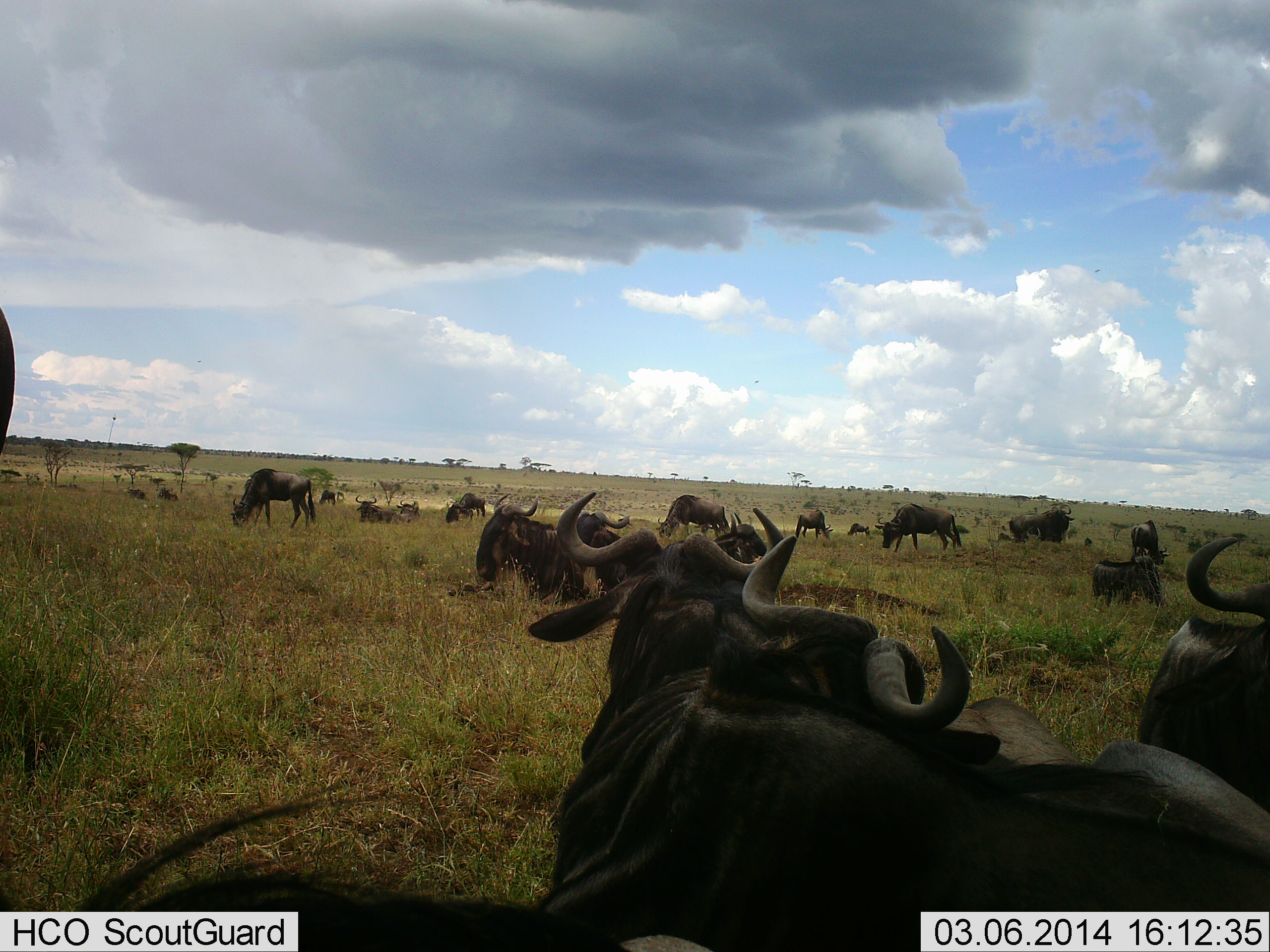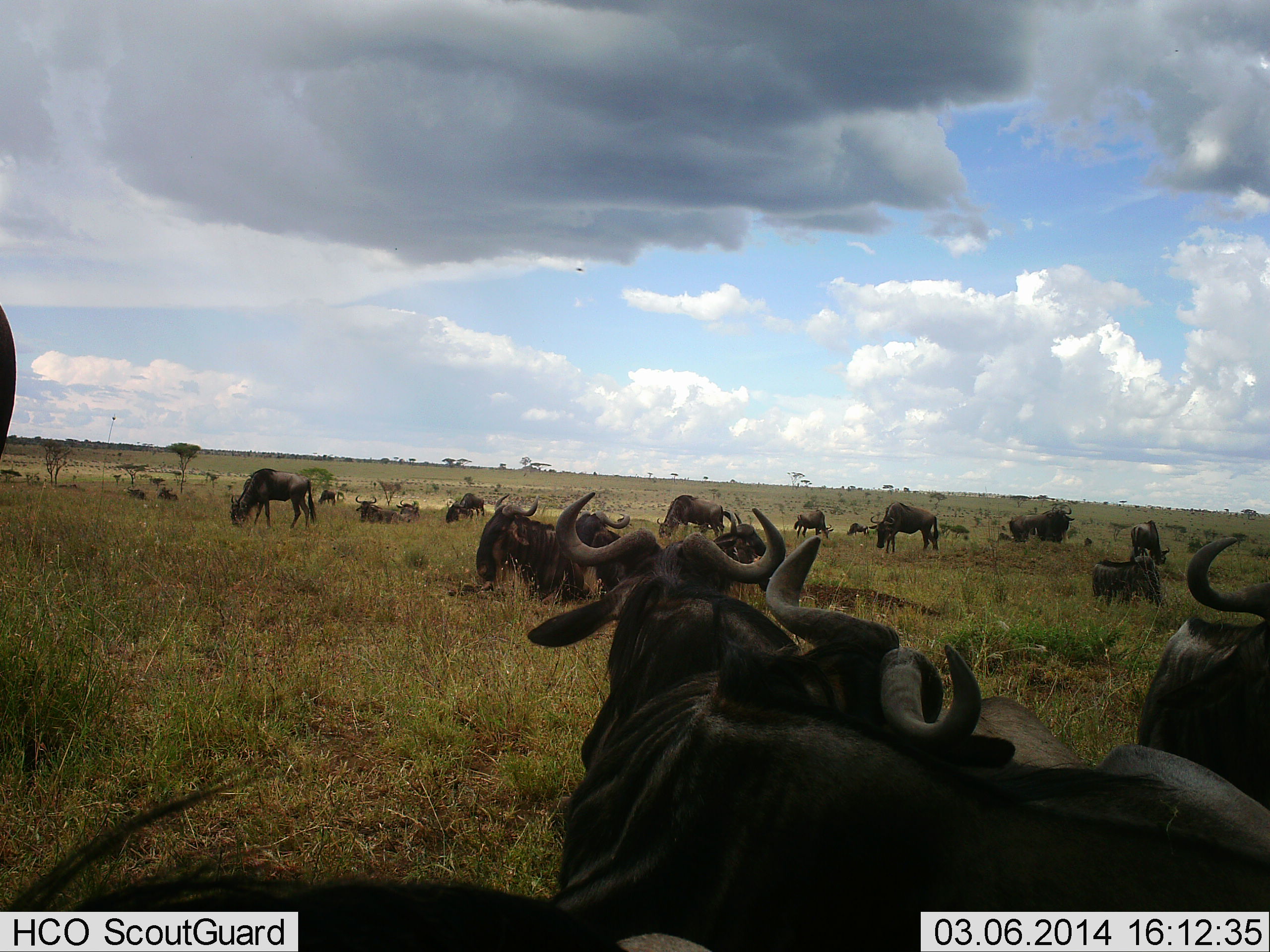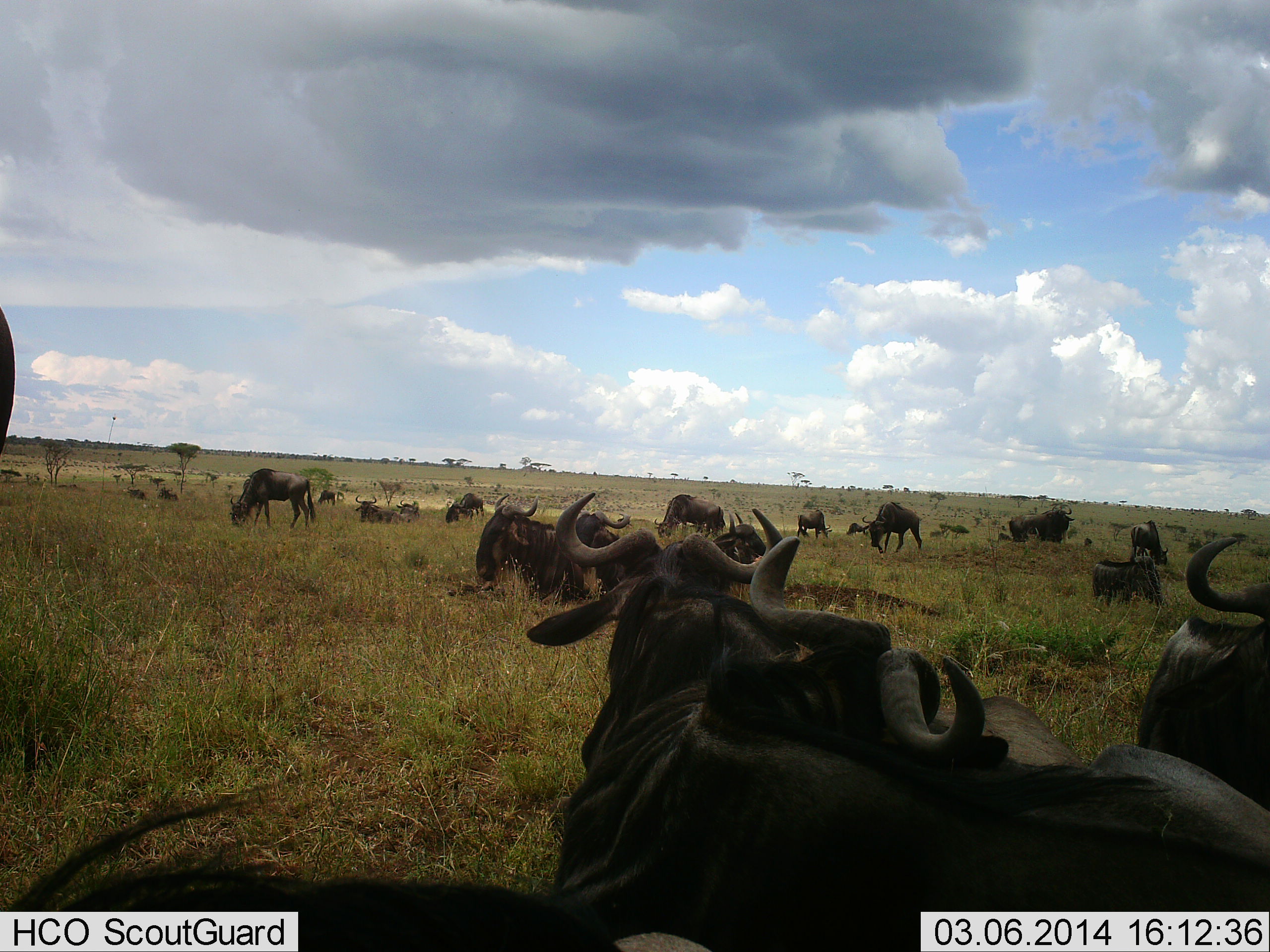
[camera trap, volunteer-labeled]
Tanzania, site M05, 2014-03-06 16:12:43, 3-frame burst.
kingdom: Animalia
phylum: Chordata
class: Mammalia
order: Artiodactyla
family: Bovidae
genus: Connochaetes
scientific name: Connochaetes taurinus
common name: blue wildebeest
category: wildebeest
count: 11-50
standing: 60%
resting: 90%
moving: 20%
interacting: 0%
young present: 0%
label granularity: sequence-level